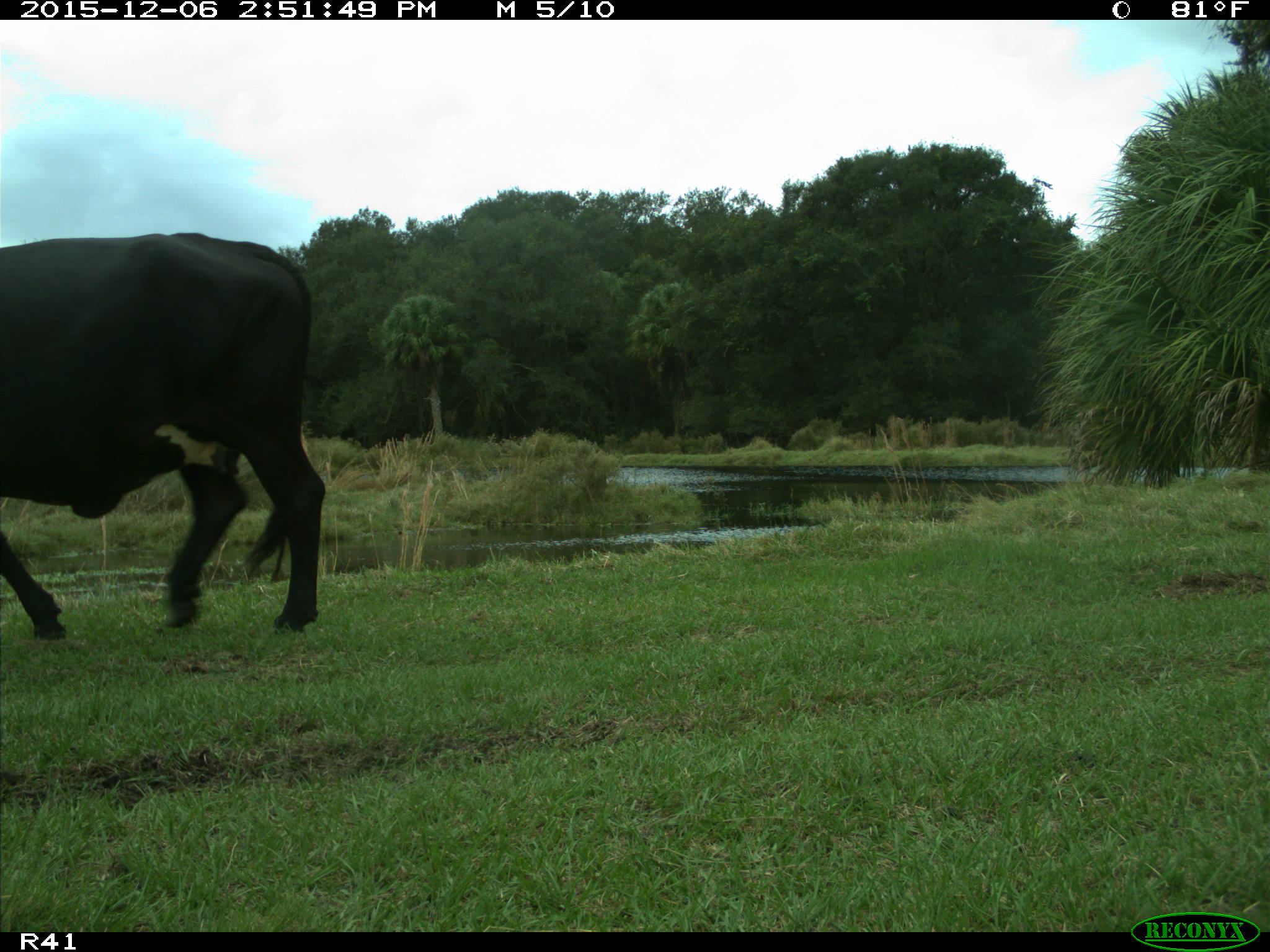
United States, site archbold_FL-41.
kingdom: Animalia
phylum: Chordata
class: Mammalia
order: Artiodactyla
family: Bovidae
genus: Bos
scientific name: Bos taurus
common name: domestic cow